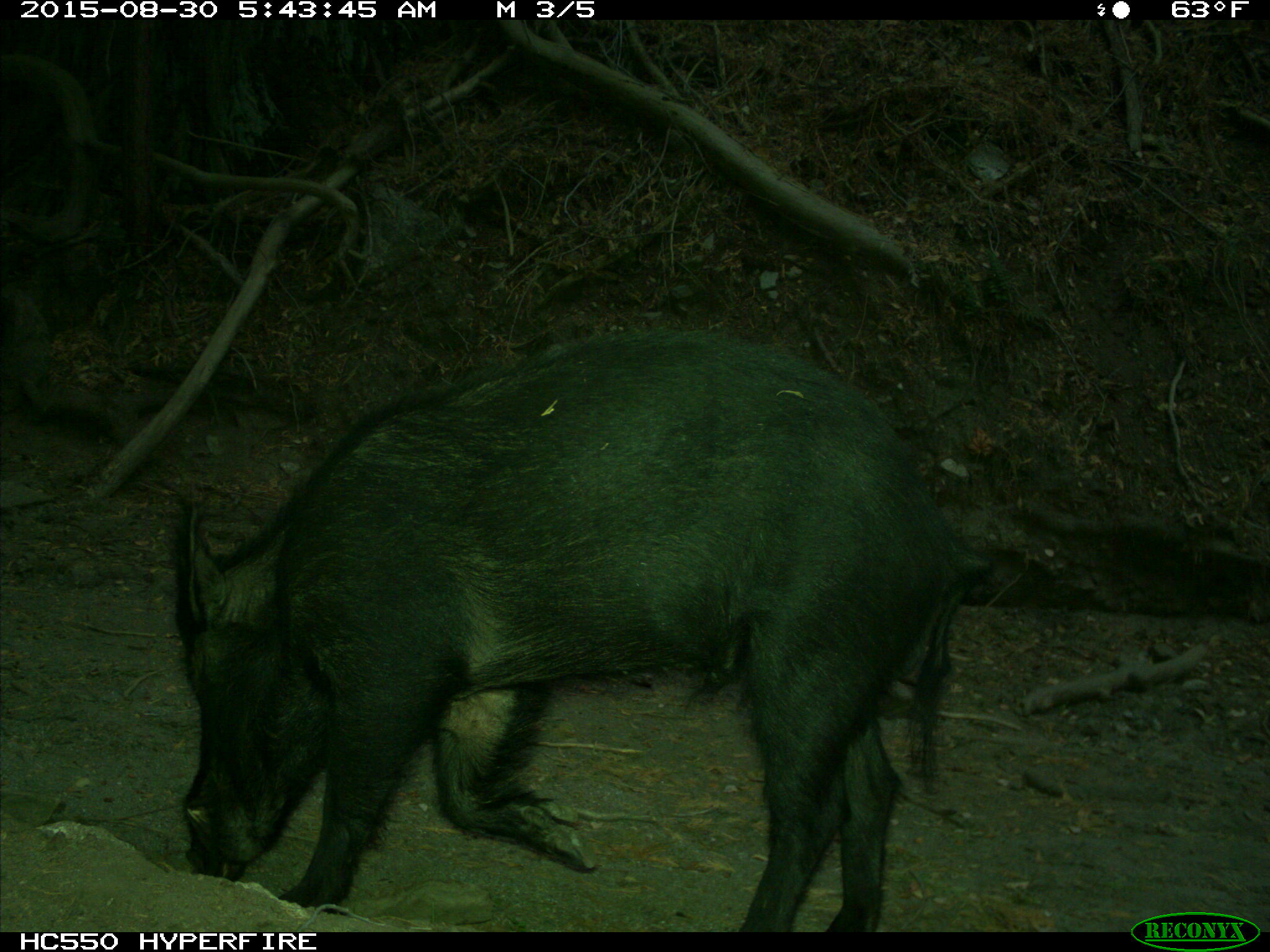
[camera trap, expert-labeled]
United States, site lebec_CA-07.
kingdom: Animalia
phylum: Chordata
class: Mammalia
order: Artiodactyla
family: Suidae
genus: Sus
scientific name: Sus scrofa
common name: wild boar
Sus scrofa (wild boar).